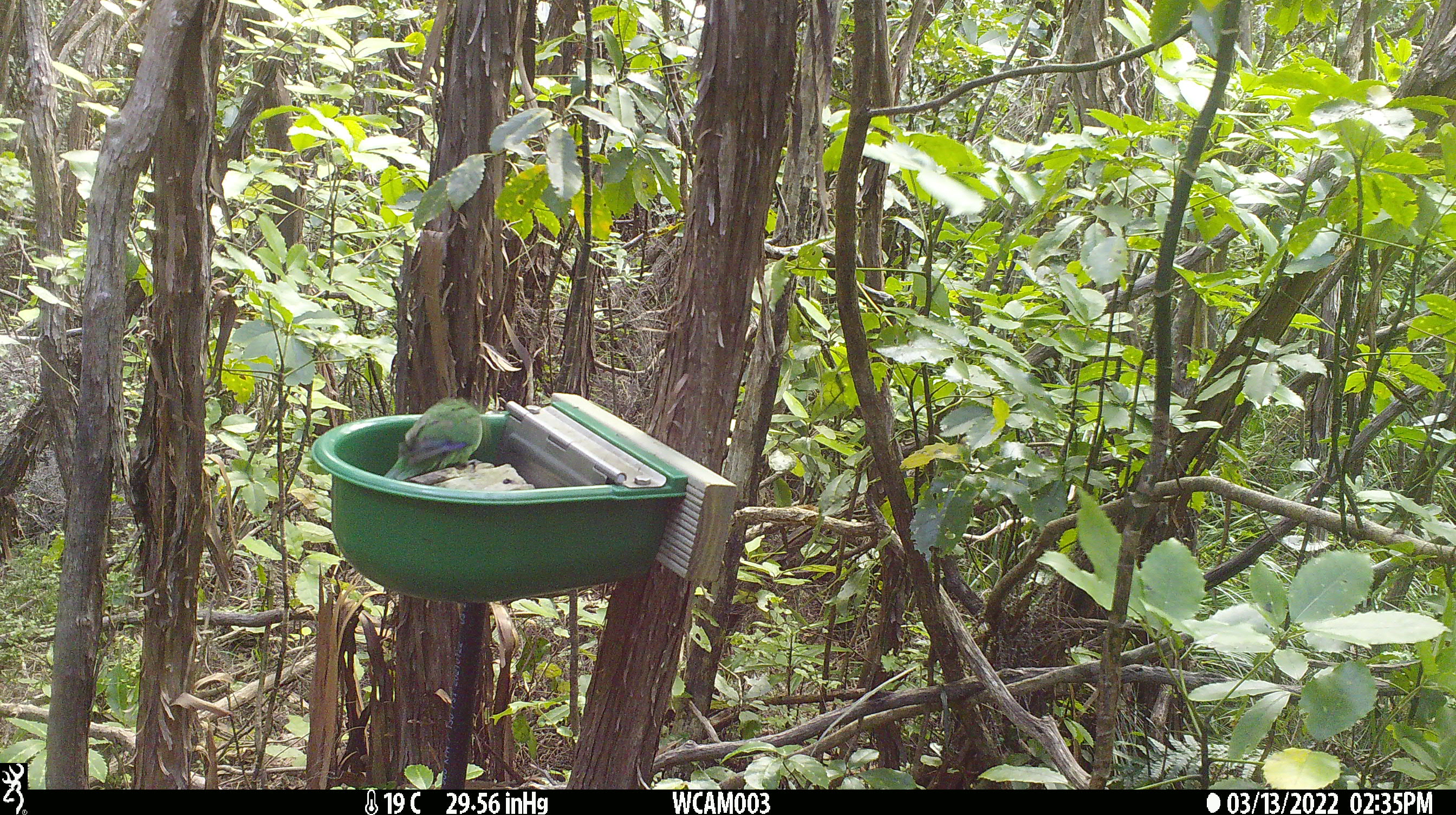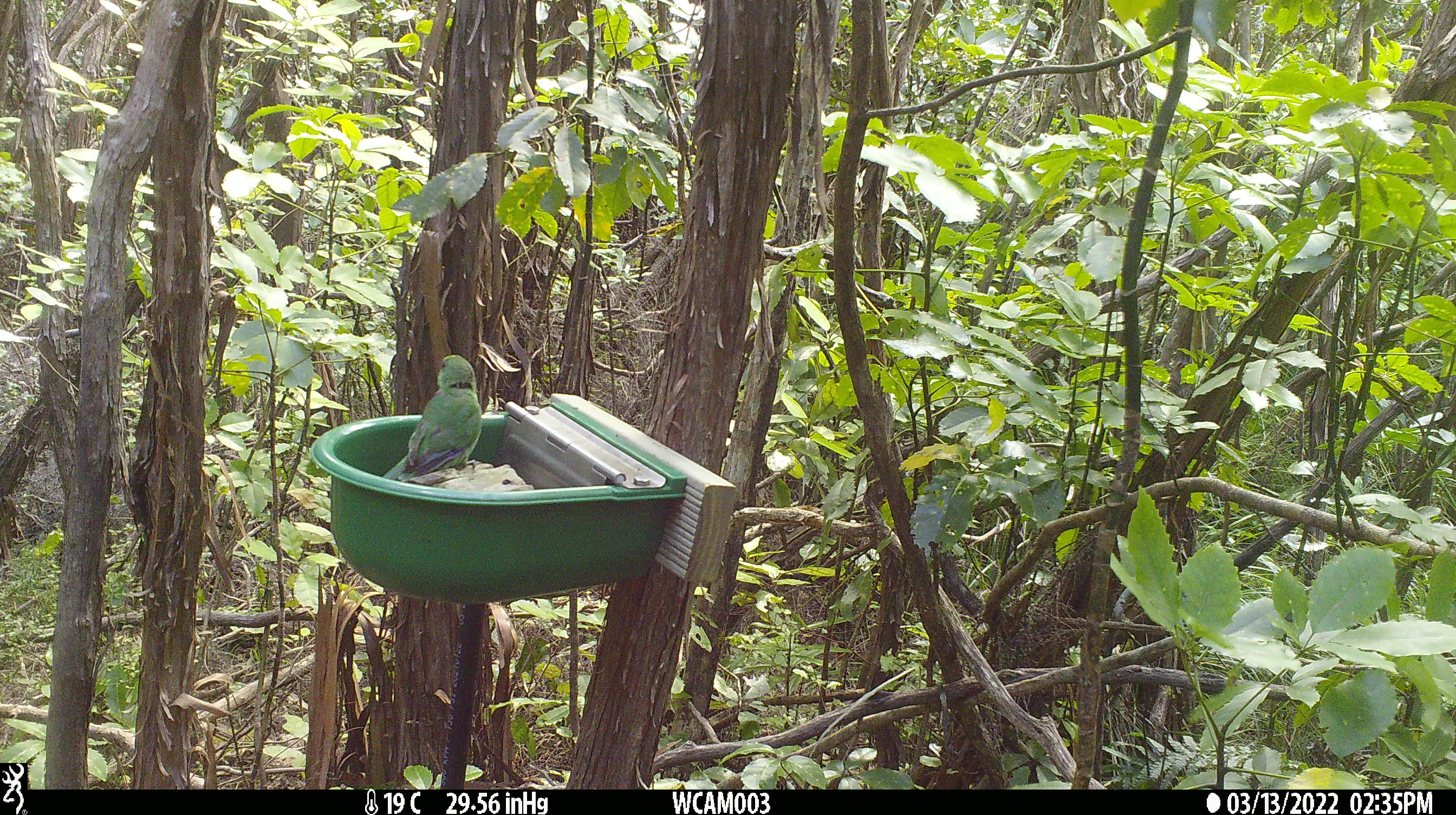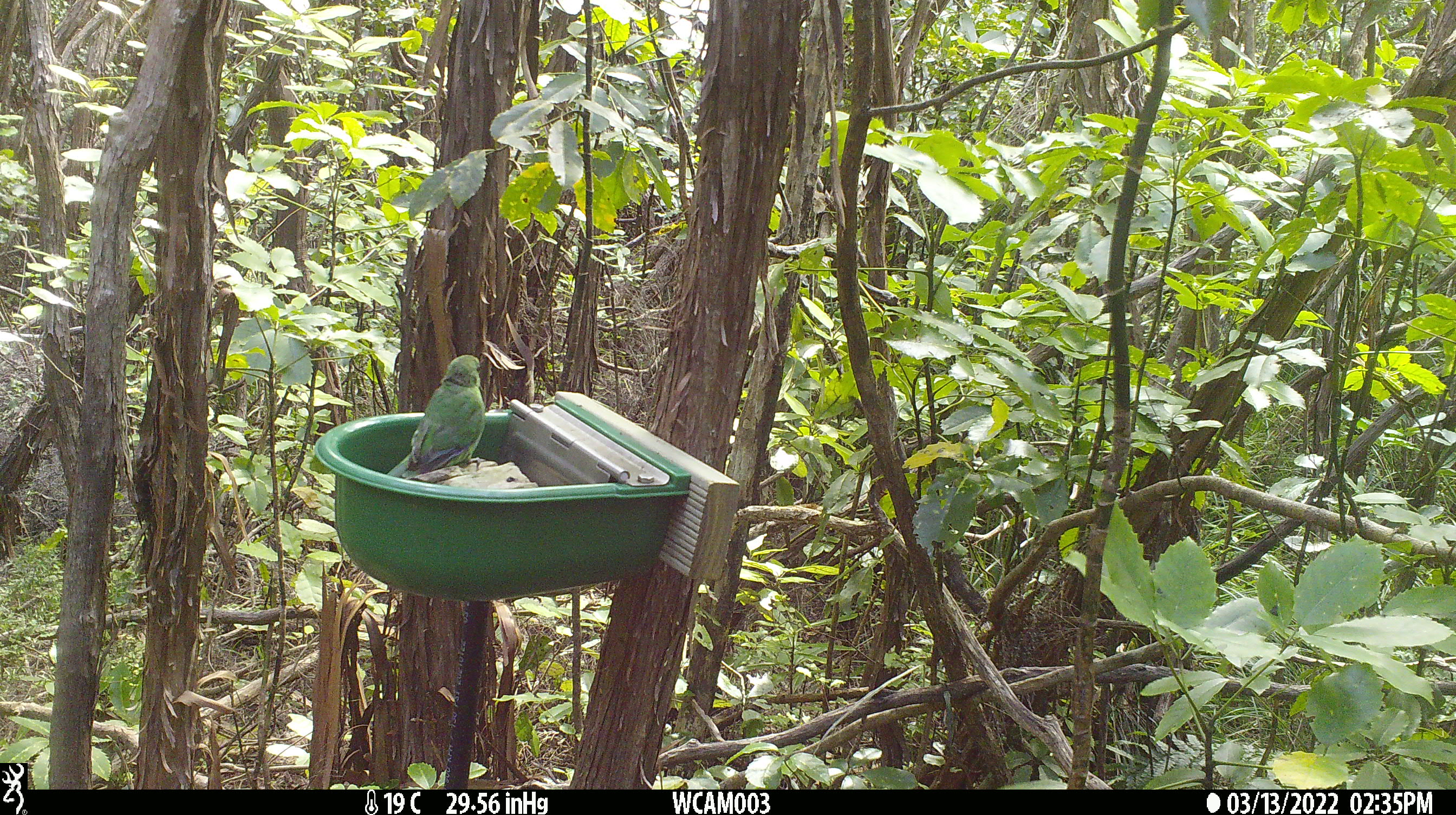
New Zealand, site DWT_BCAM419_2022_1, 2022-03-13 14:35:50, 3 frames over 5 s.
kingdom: Animalia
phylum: Chordata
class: Aves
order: Psittaciformes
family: Psittaculidae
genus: Cyanoramphus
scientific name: Cyanoramphus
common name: parakeet